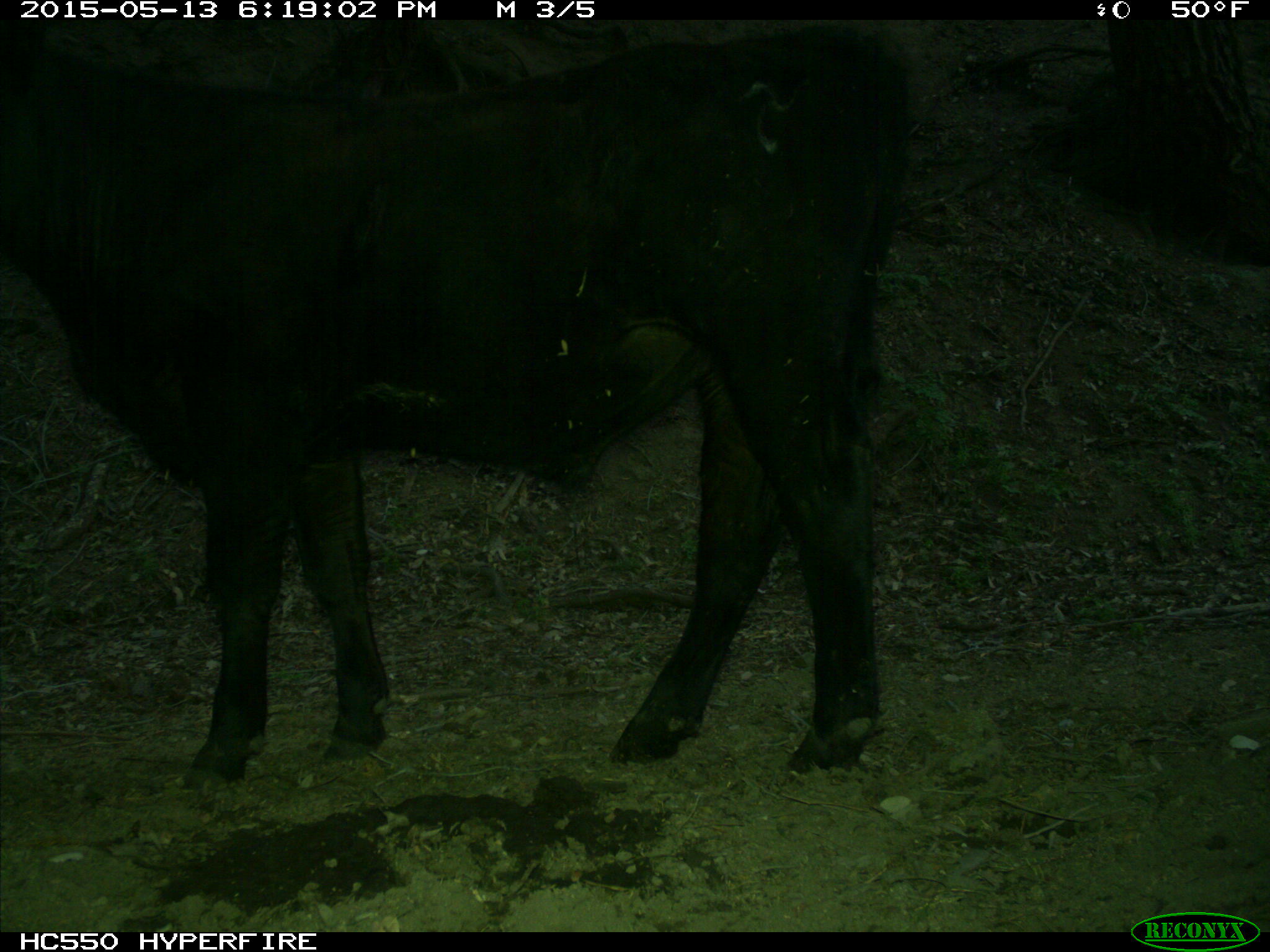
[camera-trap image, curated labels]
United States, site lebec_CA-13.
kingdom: Animalia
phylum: Chordata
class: Mammalia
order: Artiodactyla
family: Bovidae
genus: Bos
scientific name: Bos taurus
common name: domestic cow